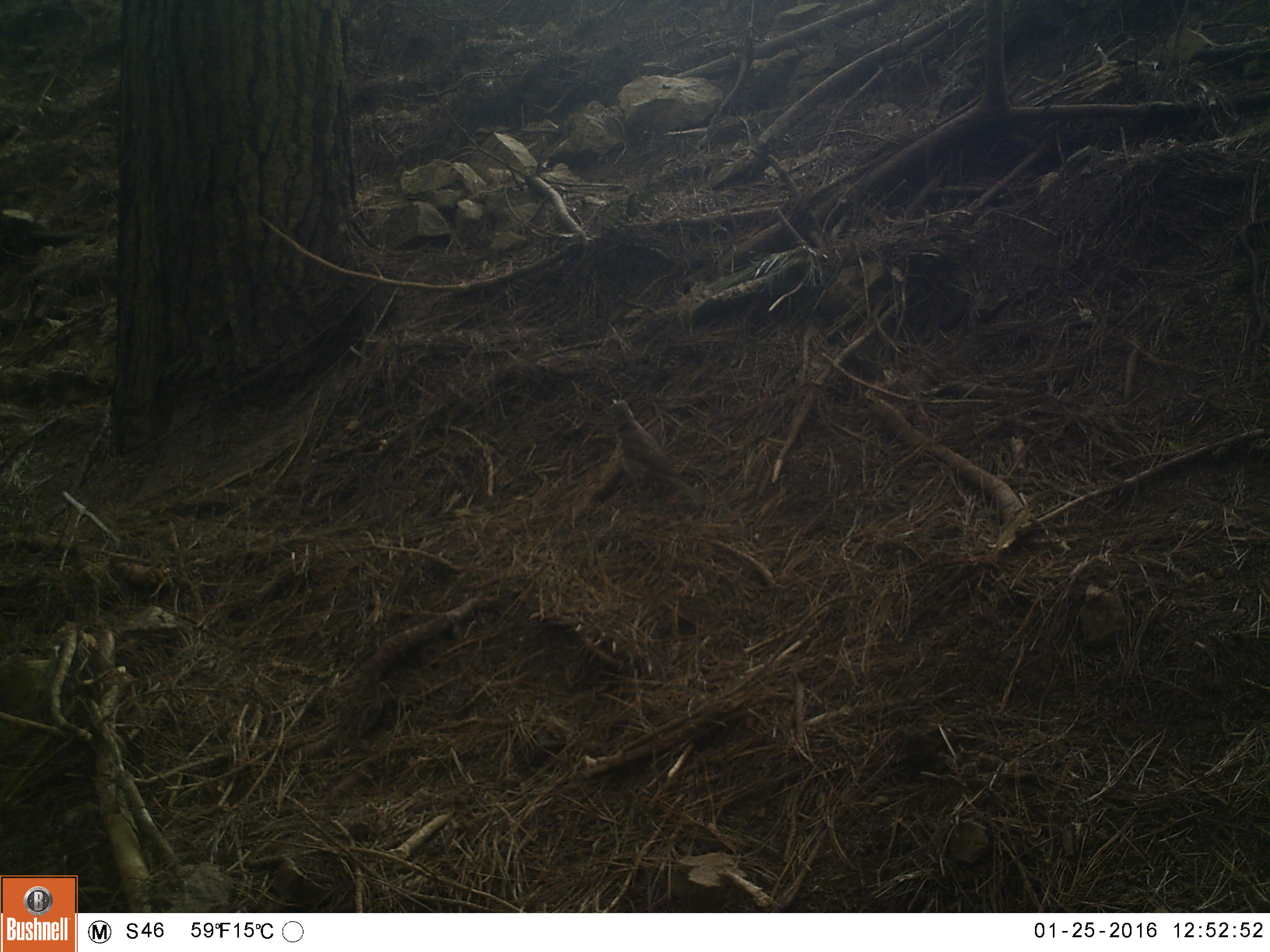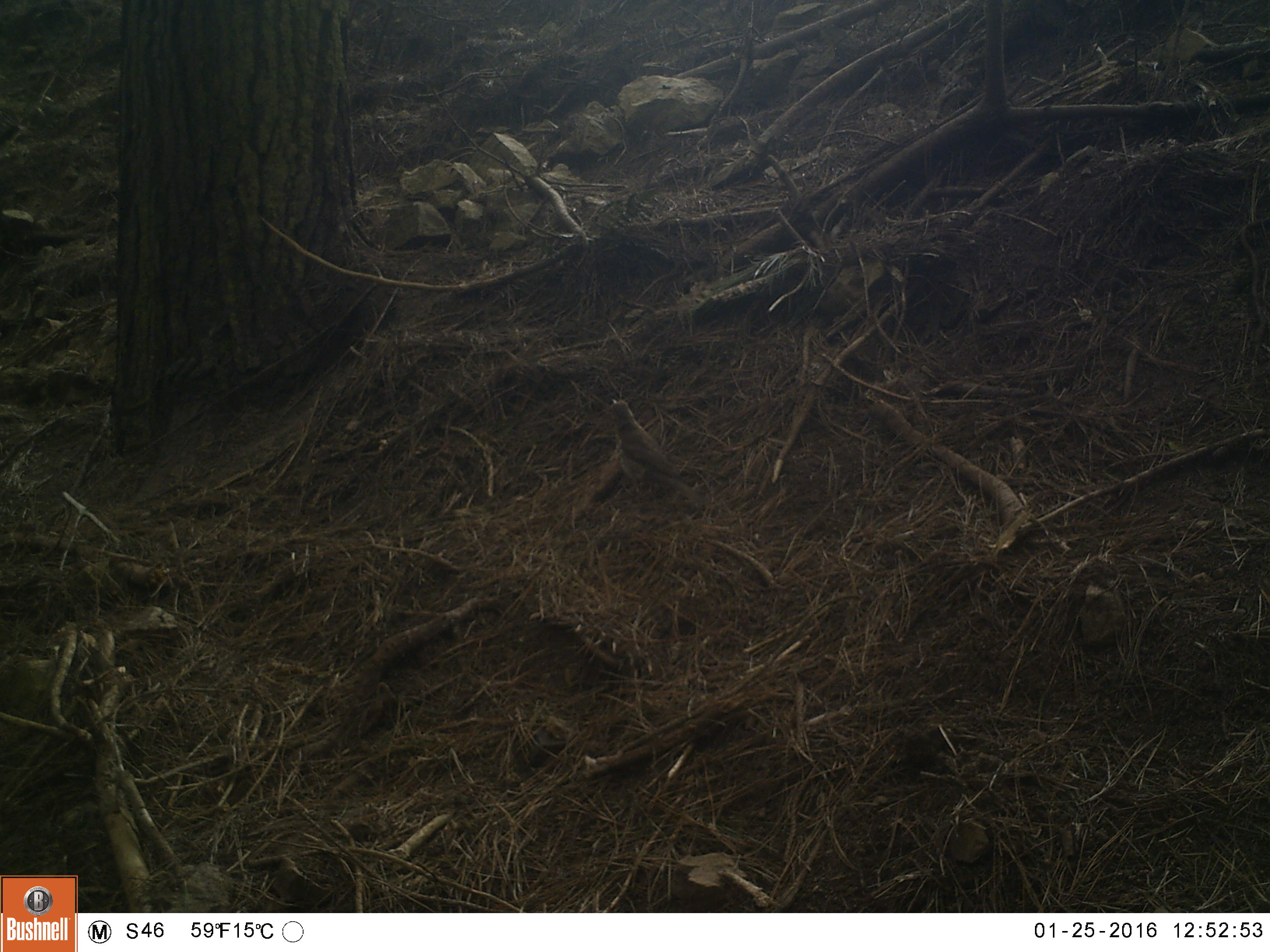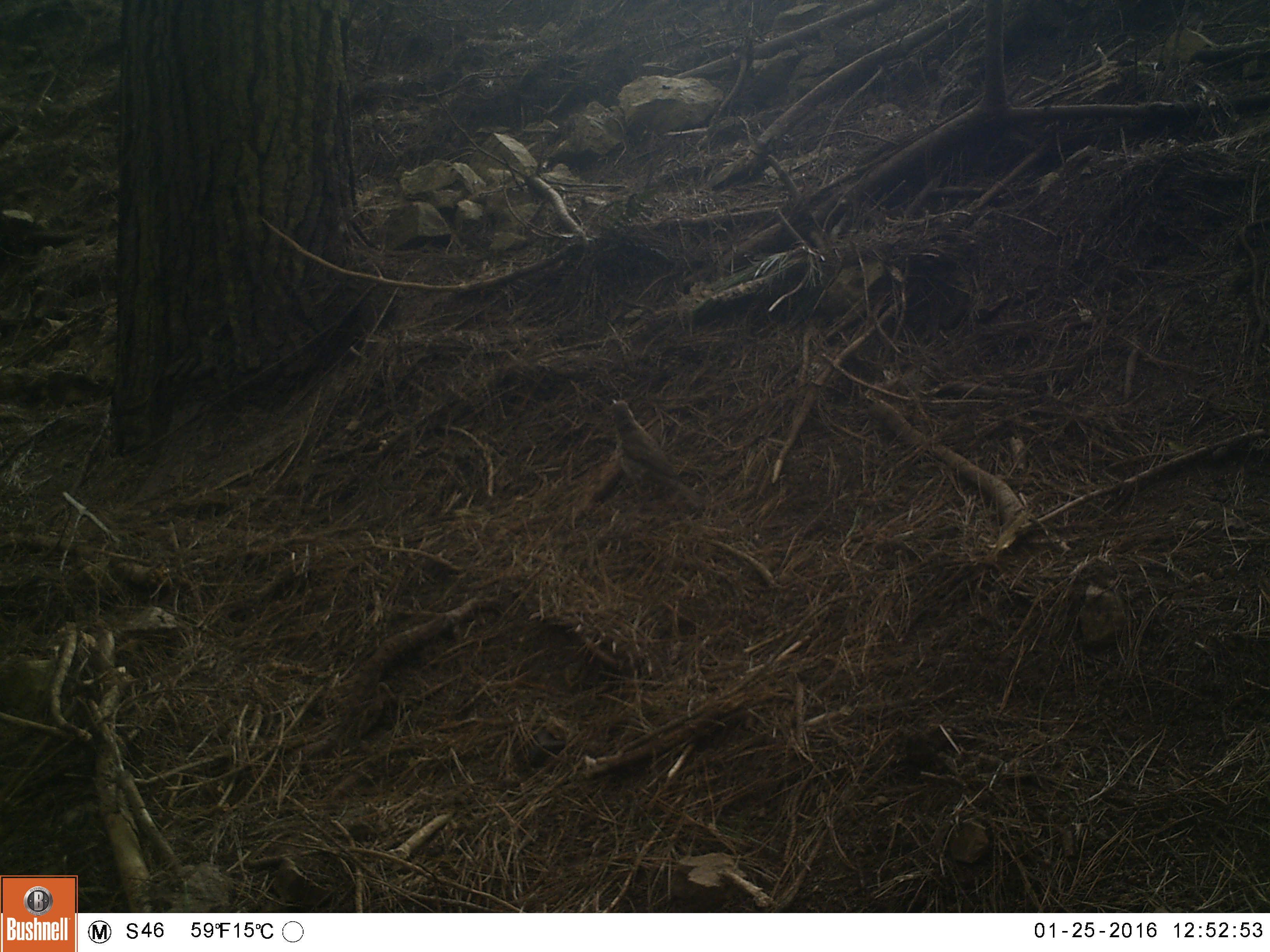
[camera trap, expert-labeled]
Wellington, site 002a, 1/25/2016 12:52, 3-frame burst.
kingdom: Animalia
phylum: Chordata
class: Aves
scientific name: Aves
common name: bird